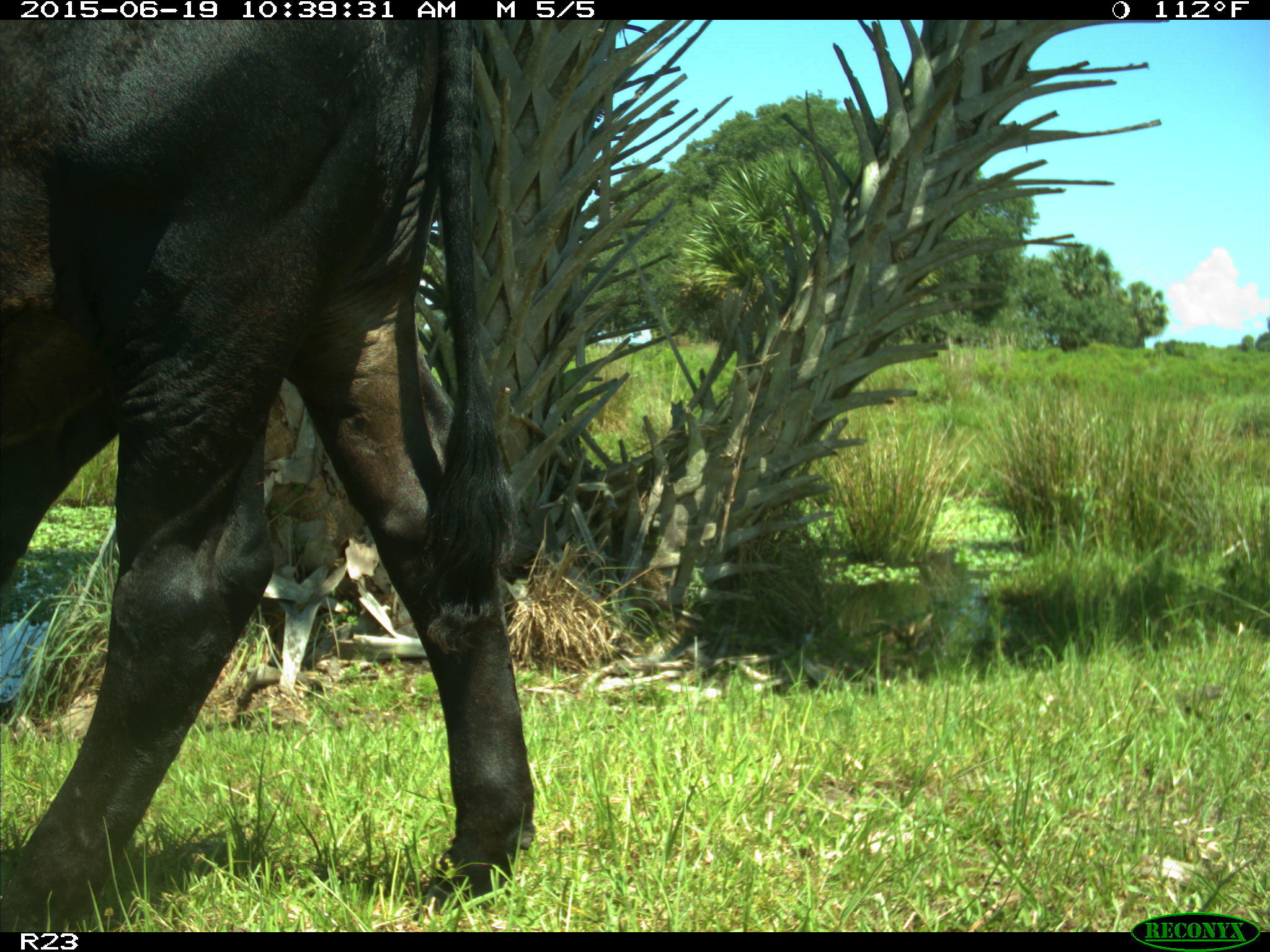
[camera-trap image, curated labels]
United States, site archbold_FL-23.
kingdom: Animalia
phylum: Chordata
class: Mammalia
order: Artiodactyla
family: Bovidae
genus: Bos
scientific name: Bos taurus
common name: domestic cow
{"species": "Bos taurus (domestic cow)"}